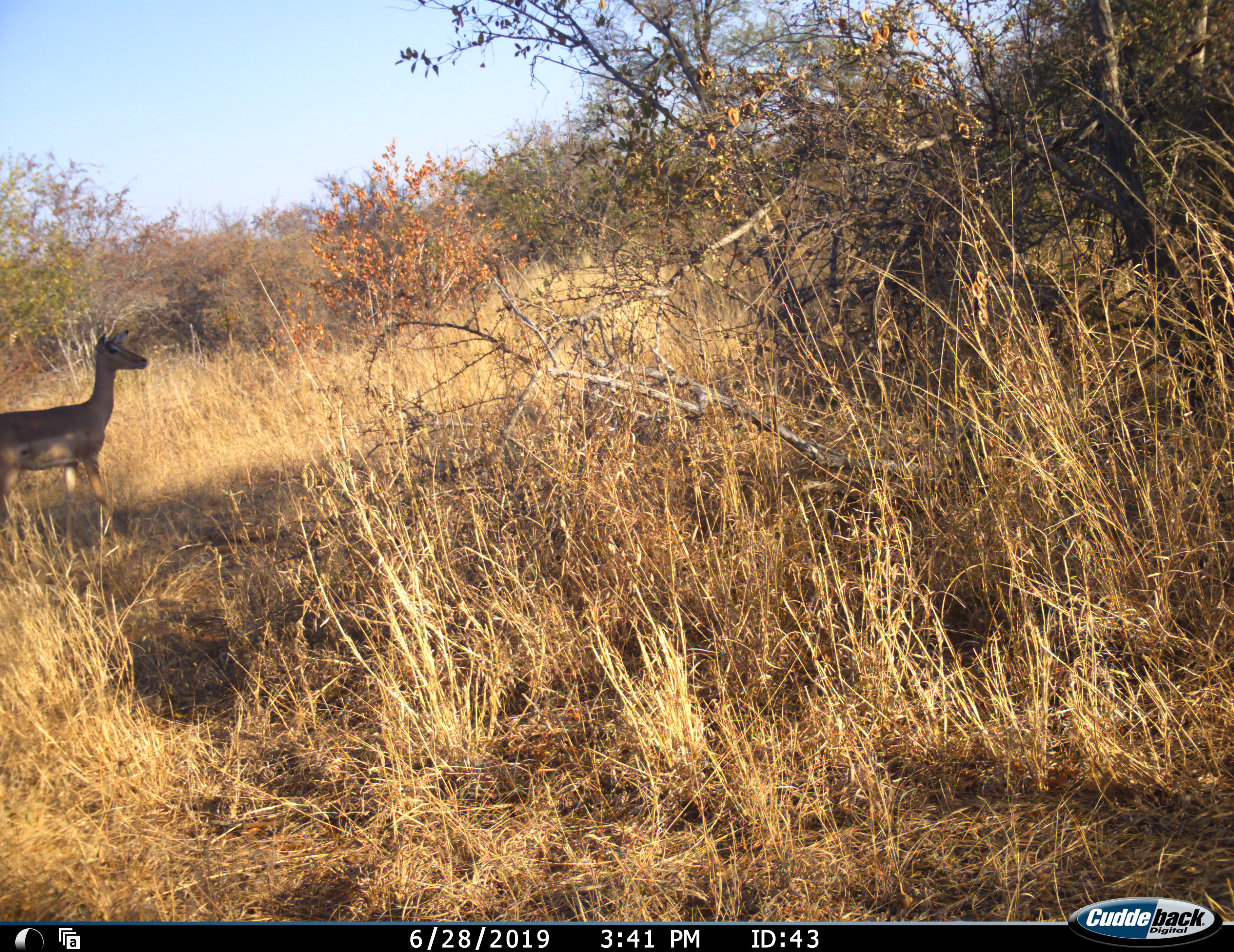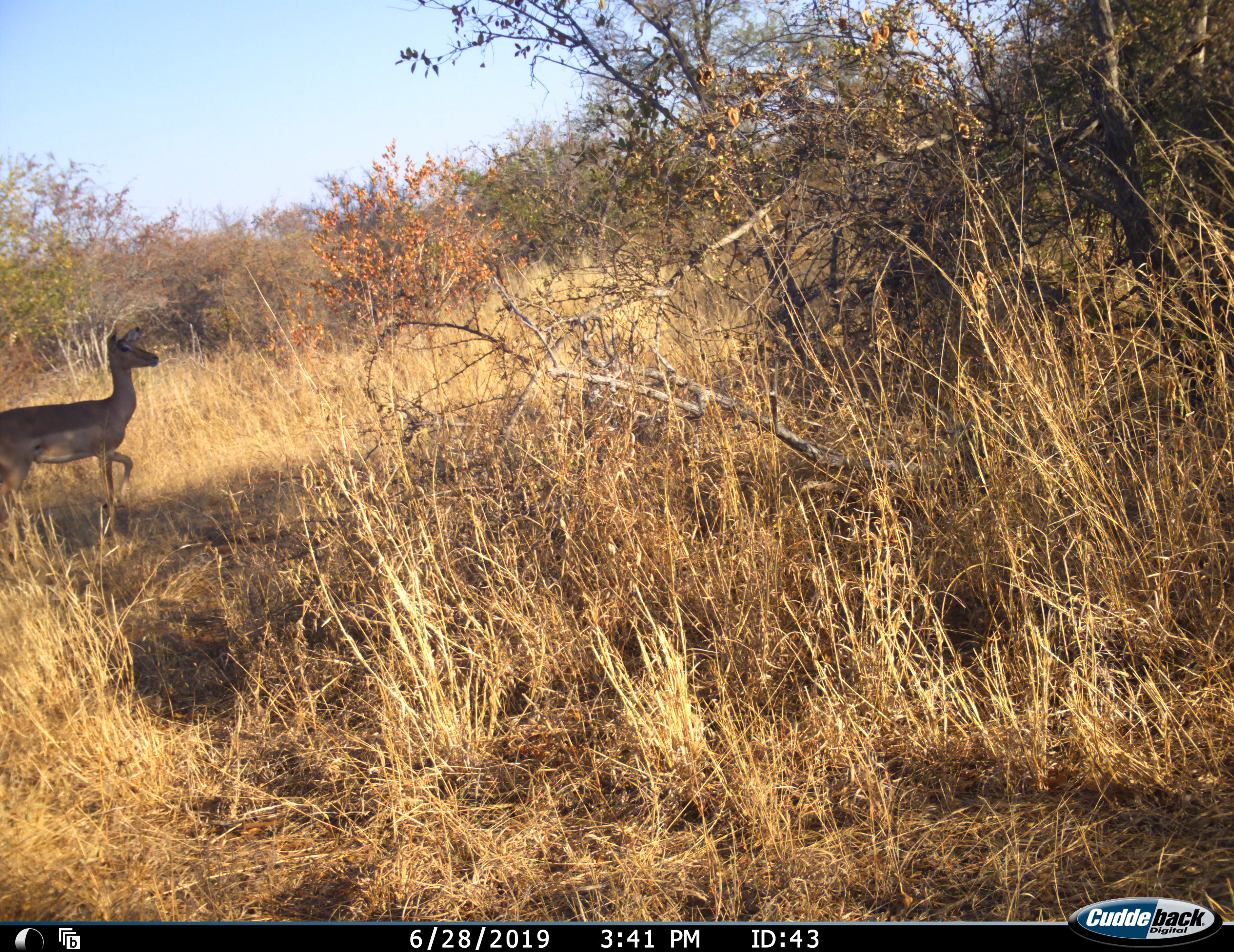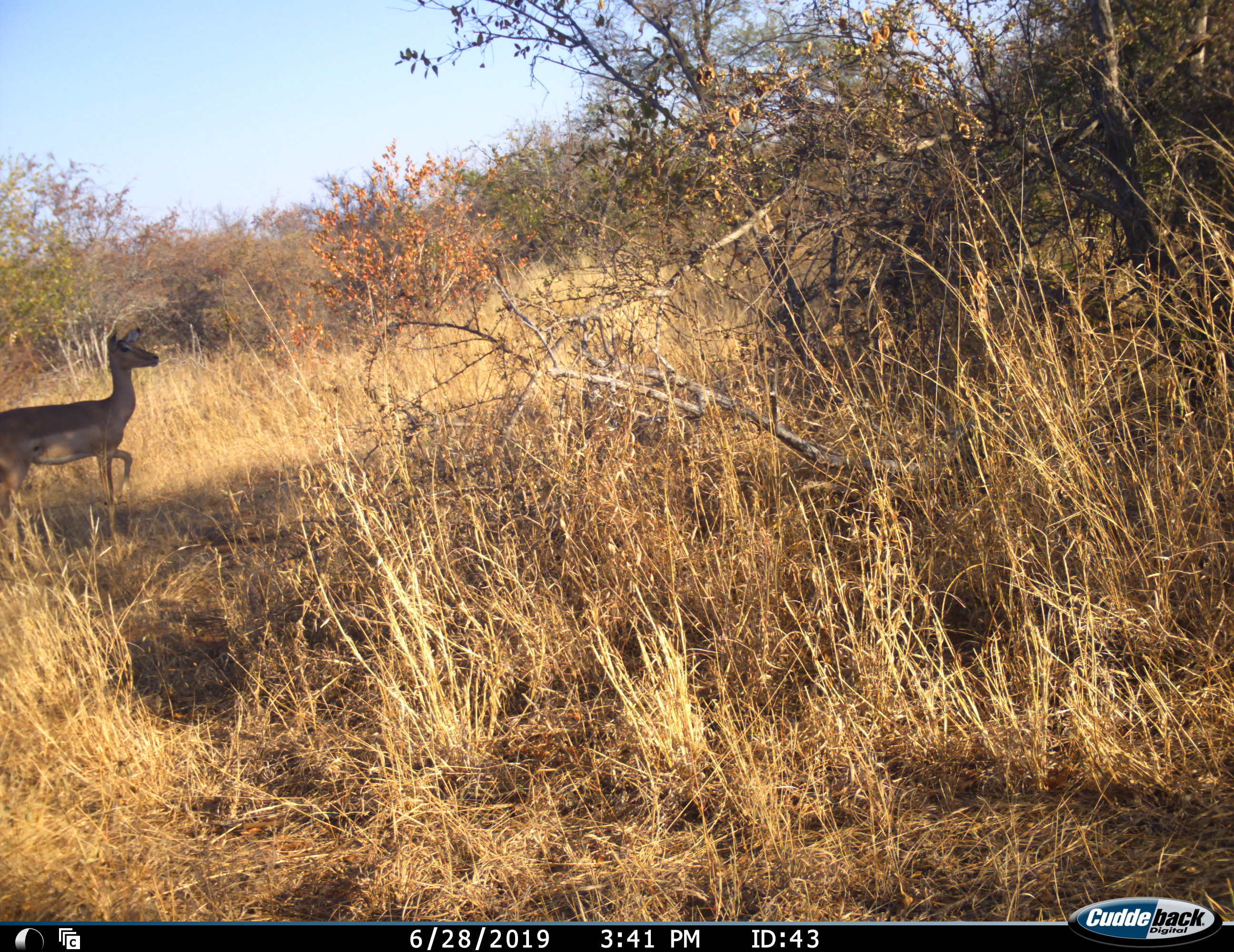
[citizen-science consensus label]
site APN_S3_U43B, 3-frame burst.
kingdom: Animalia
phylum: Chordata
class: Mammalia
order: Artiodactyla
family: Bovidae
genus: Aepyceros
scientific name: Aepyceros melampus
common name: impala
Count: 1.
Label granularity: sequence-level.